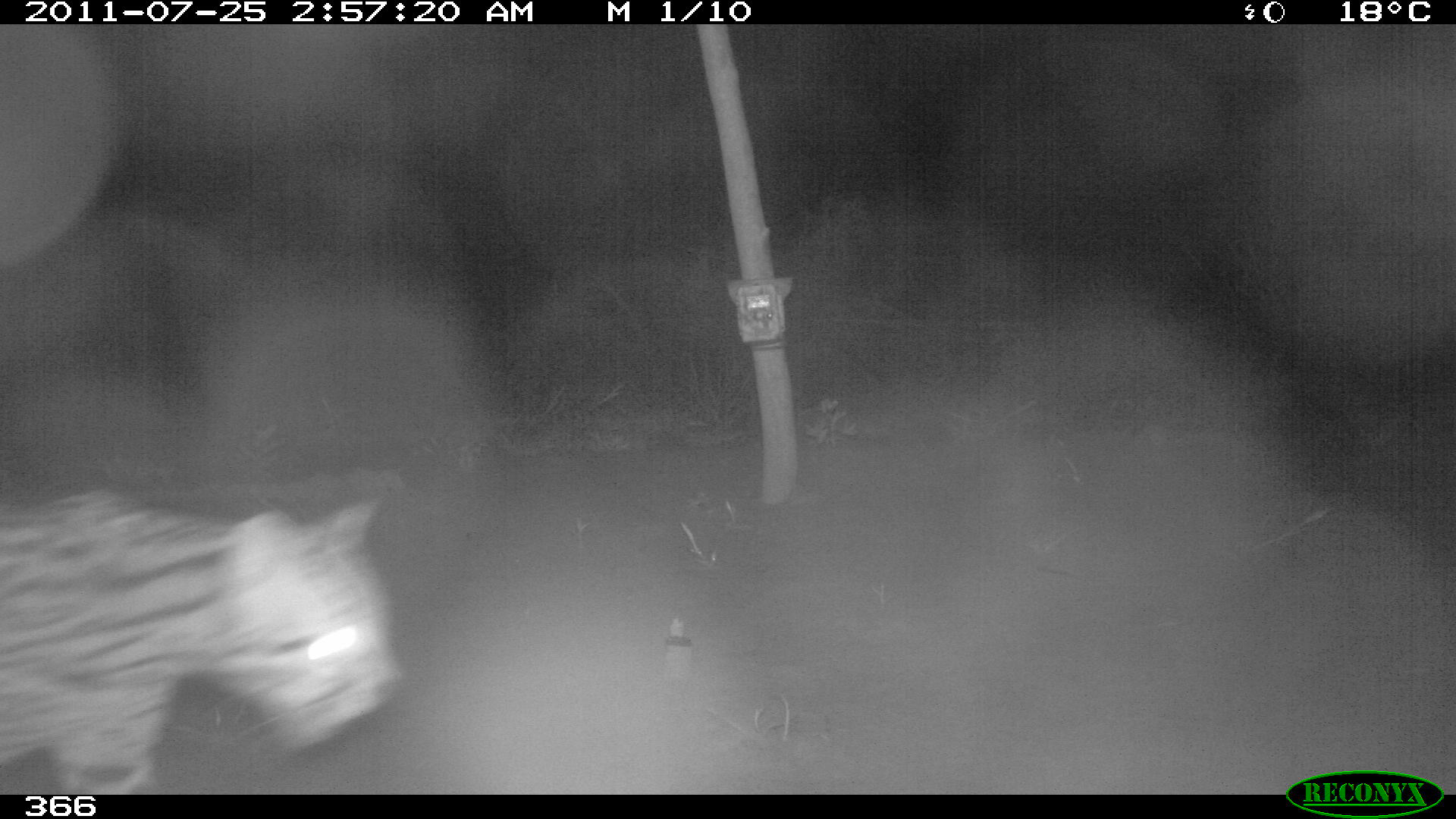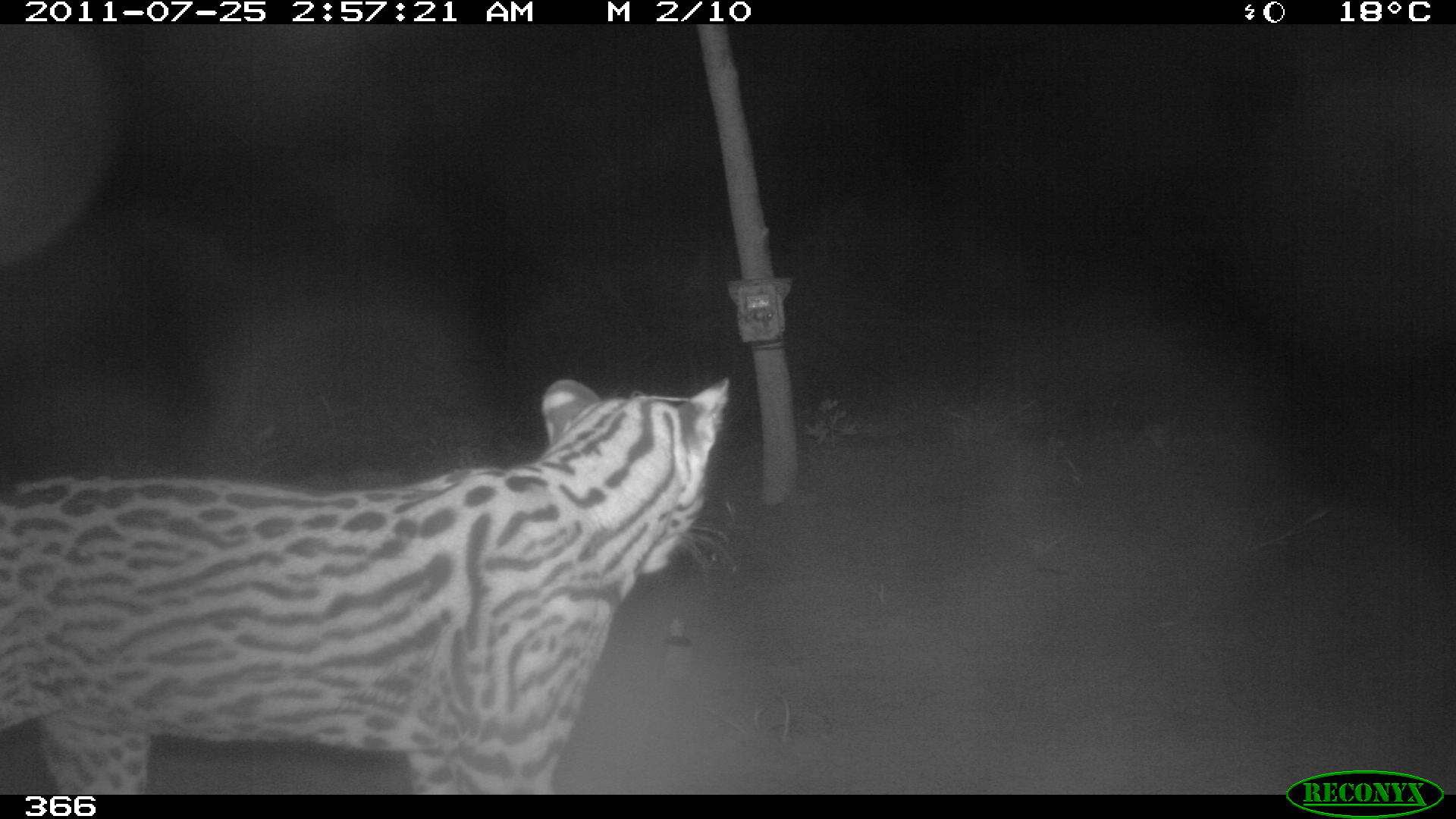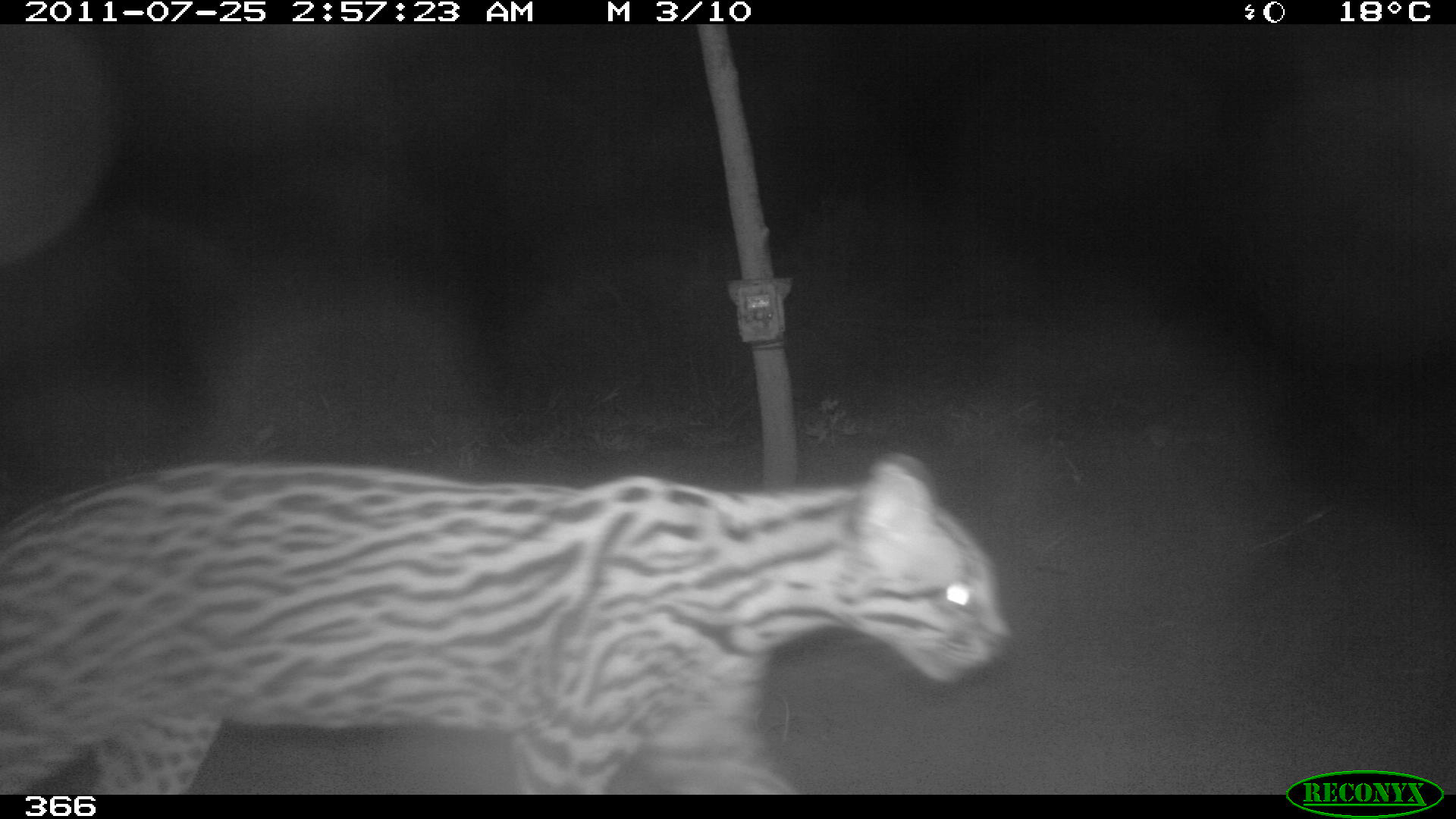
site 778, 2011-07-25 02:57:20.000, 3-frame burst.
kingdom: Animalia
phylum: Chordata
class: Mammalia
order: Carnivora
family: Felidae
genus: Leopardus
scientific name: Leopardus pardalis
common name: ocelot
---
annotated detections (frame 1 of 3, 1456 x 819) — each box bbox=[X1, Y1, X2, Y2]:
leopardus pardalis: bbox=[0, 495, 402, 795]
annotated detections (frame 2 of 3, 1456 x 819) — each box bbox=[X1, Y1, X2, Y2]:
leopardus pardalis: bbox=[0, 374, 730, 793]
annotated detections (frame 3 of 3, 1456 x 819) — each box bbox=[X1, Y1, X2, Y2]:
leopardus pardalis: bbox=[2, 459, 1012, 792]